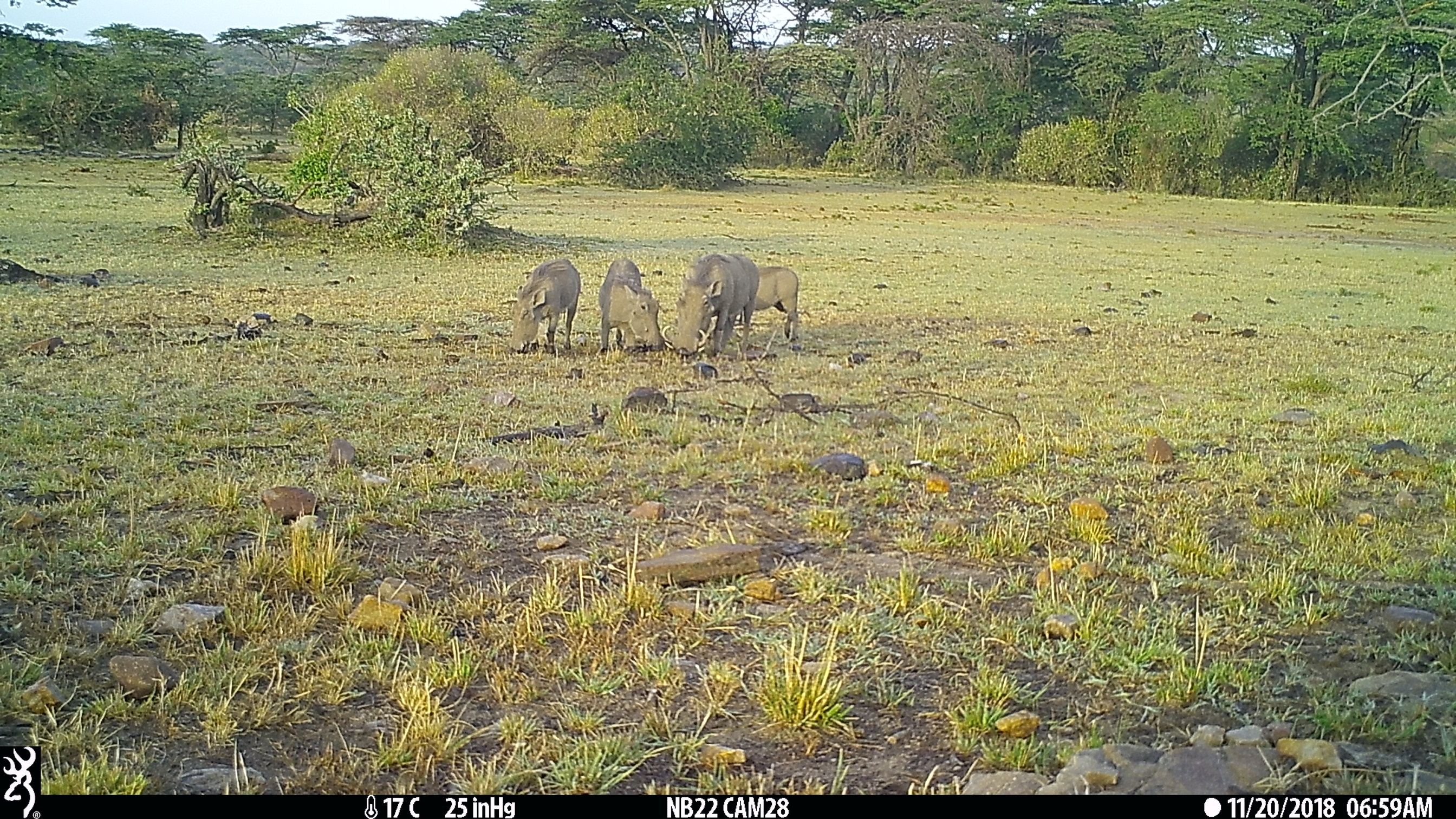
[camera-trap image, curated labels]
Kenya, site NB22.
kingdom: Animalia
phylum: Chordata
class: Mammalia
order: Artiodactyla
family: Suidae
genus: Phacochoerus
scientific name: Phacochoerus africanus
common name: common warthog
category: warthog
Warthog (common warthog) (Phacochoerus africanus).